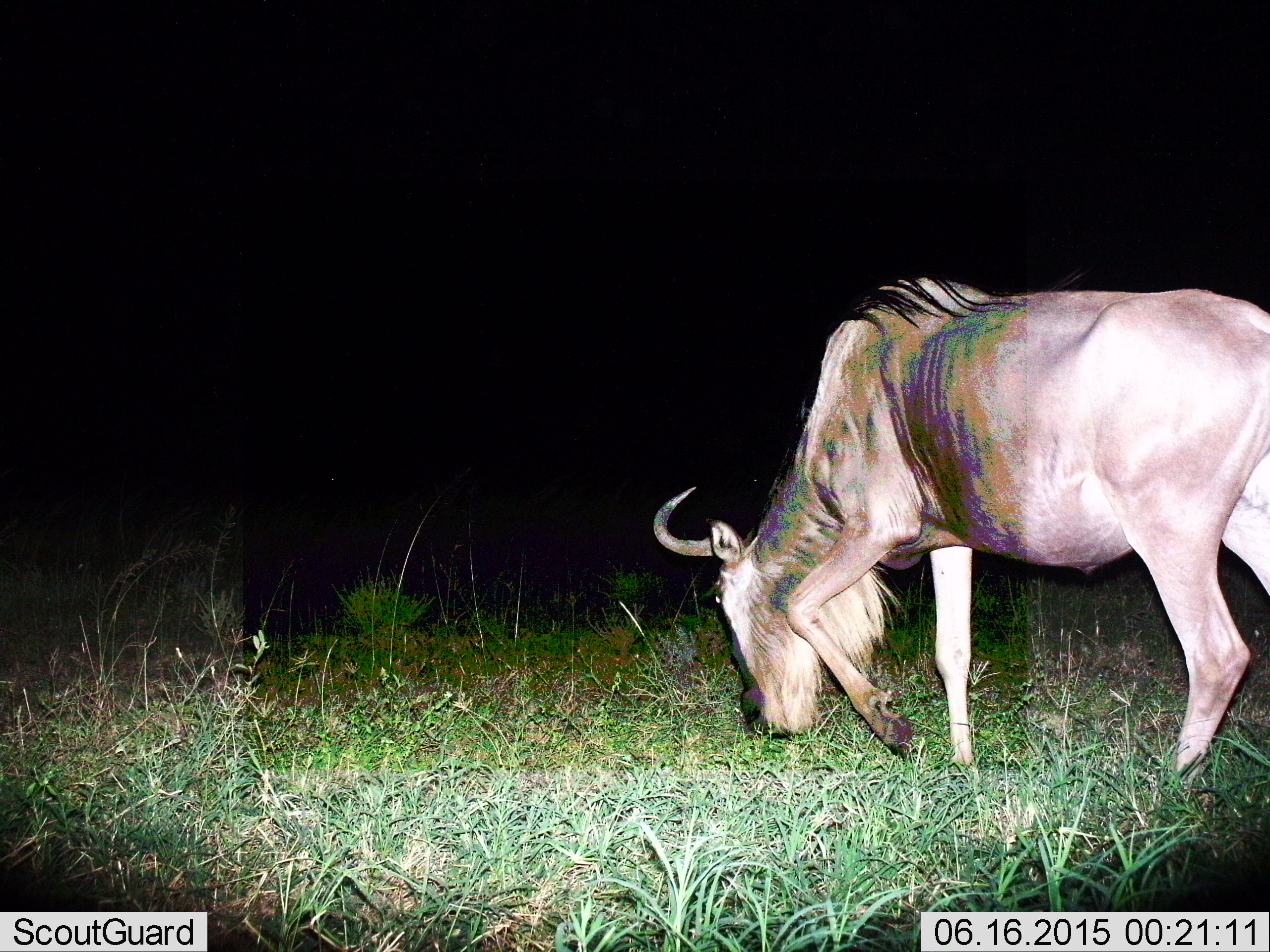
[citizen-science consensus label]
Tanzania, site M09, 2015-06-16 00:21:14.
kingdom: Animalia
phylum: Chordata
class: Mammalia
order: Artiodactyla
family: Bovidae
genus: Connochaetes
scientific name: Connochaetes taurinus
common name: blue wildebeest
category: wildebeest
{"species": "wildebeest (blue wildebeest) (Connochaetes taurinus)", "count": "1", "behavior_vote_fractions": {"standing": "10%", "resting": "0%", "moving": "40%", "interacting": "0%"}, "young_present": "0%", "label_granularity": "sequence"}